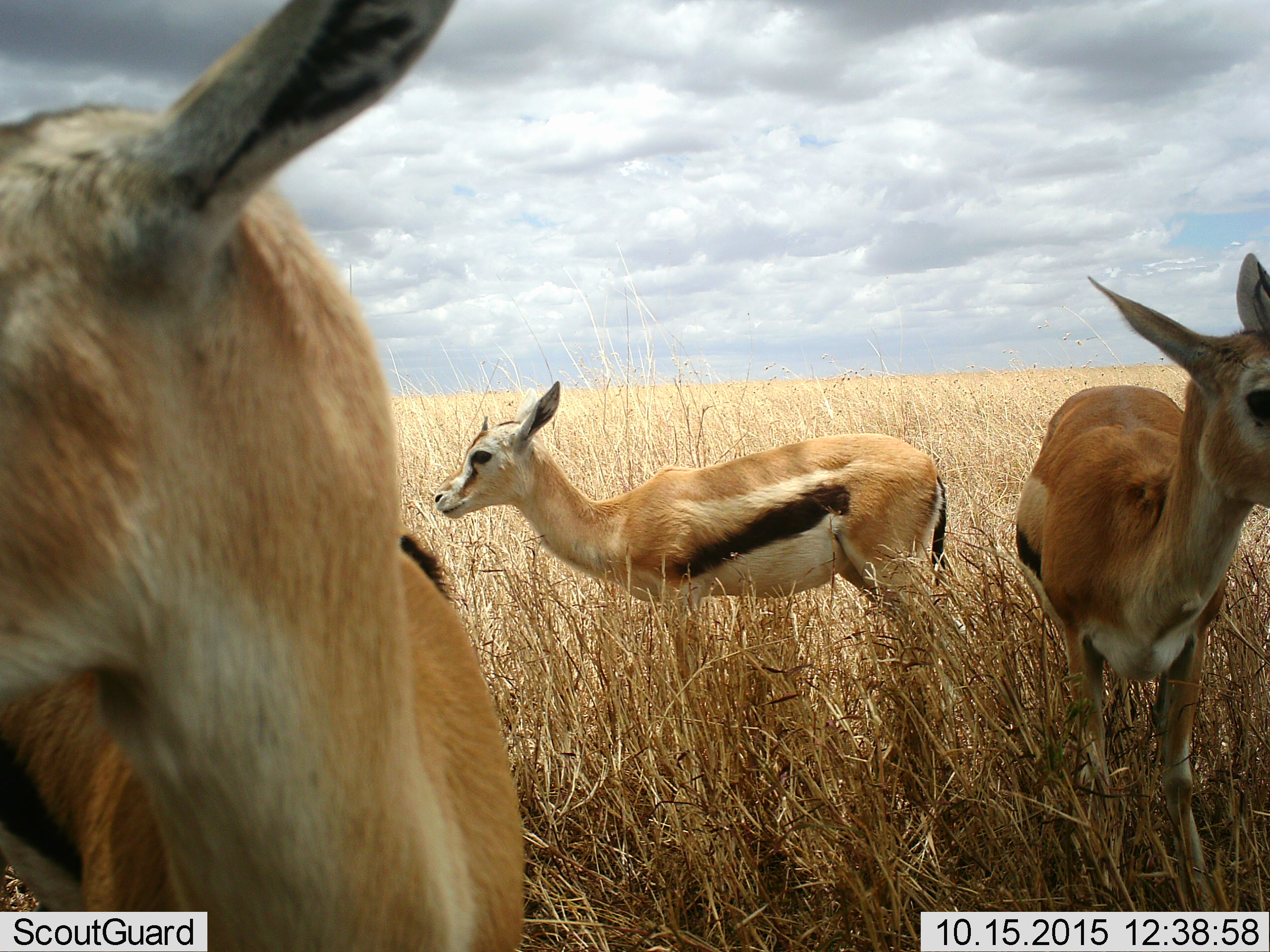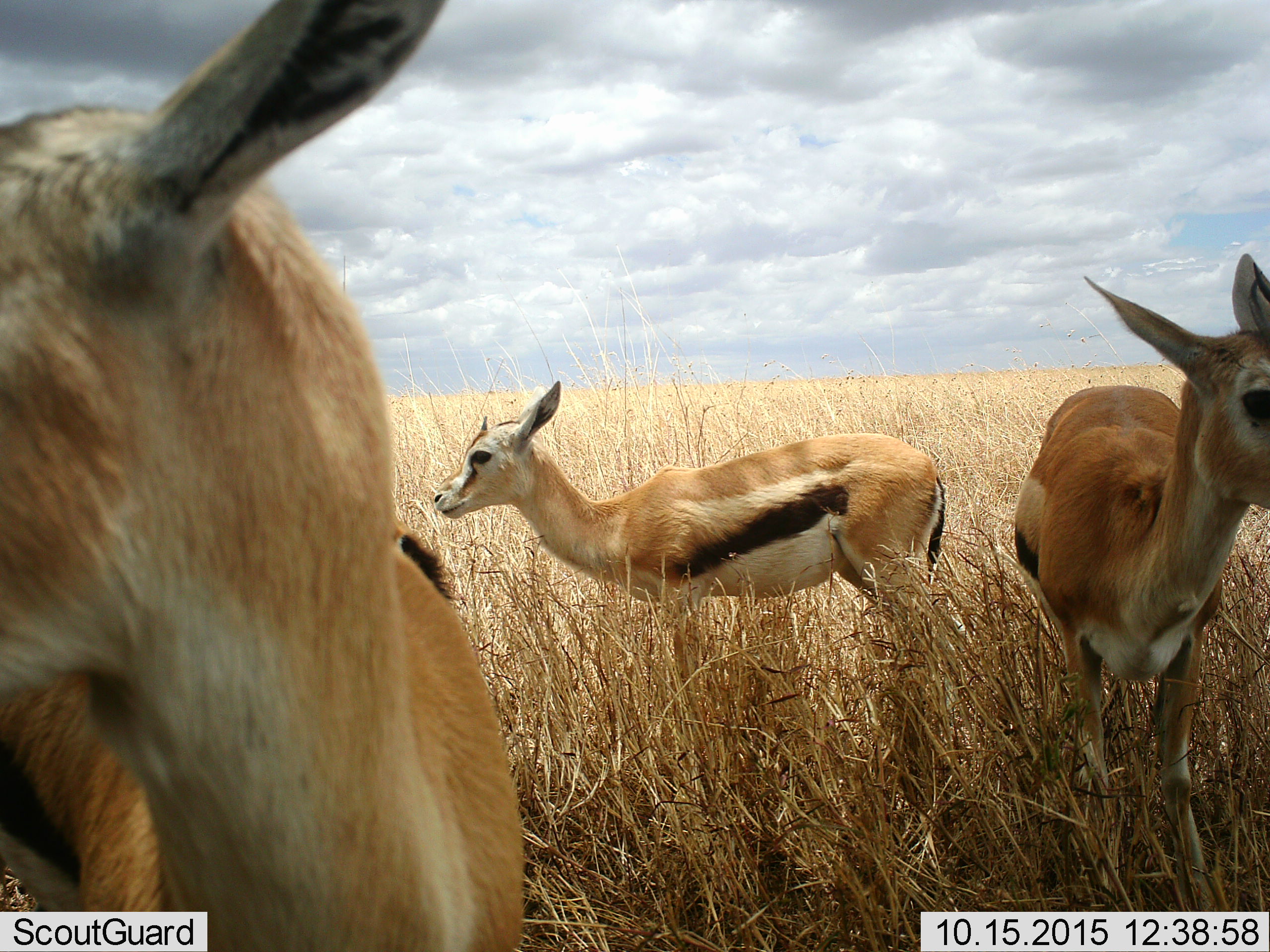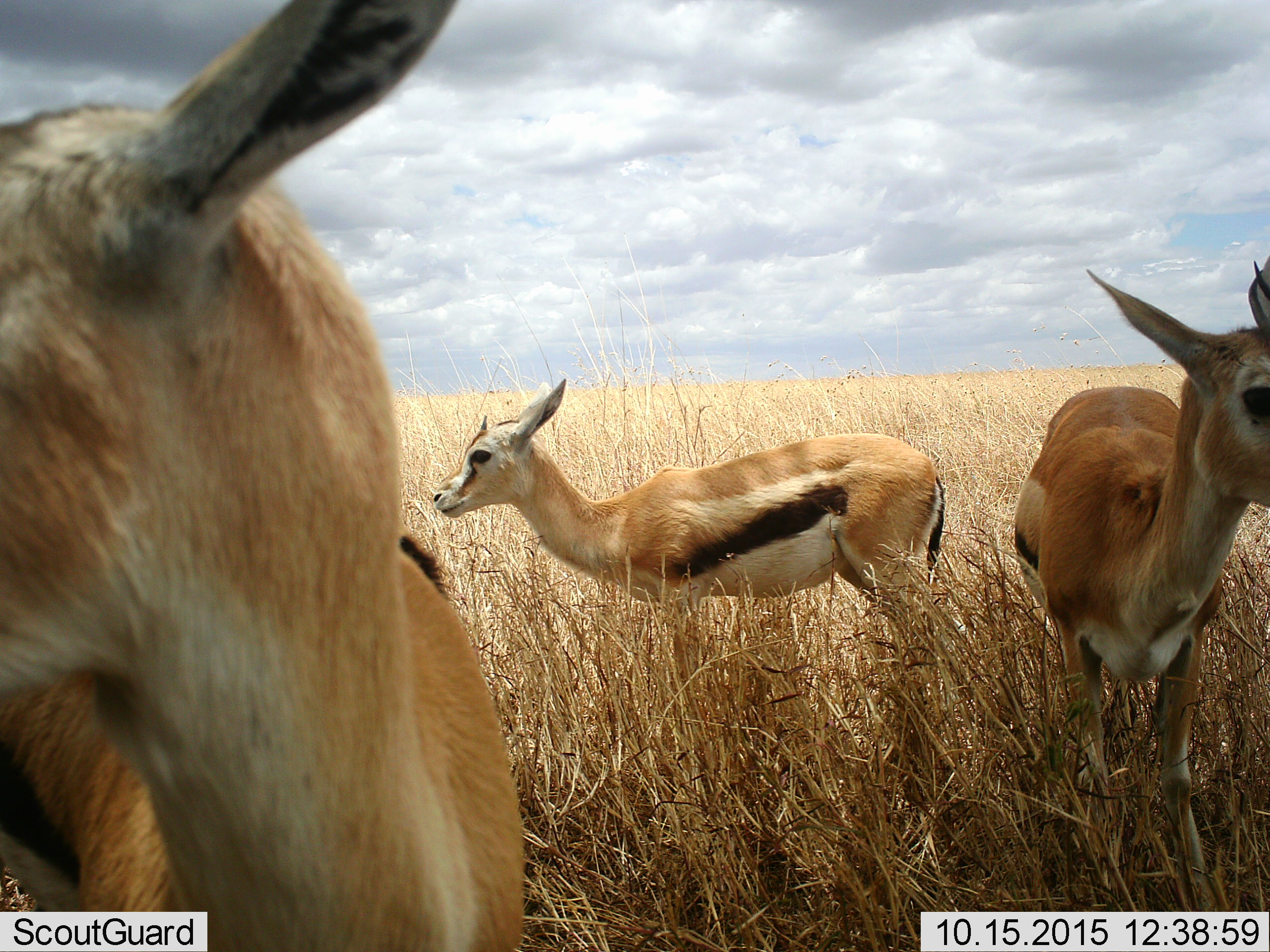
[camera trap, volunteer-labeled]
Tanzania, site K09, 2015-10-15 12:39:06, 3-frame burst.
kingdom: Animalia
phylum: Chordata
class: Mammalia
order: Artiodactyla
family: Bovidae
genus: Eudorcas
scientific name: Eudorcas thomsonii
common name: thomson's gazelle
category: gazellethomsons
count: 3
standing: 100%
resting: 0%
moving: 0%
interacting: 0%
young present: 33%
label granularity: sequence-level